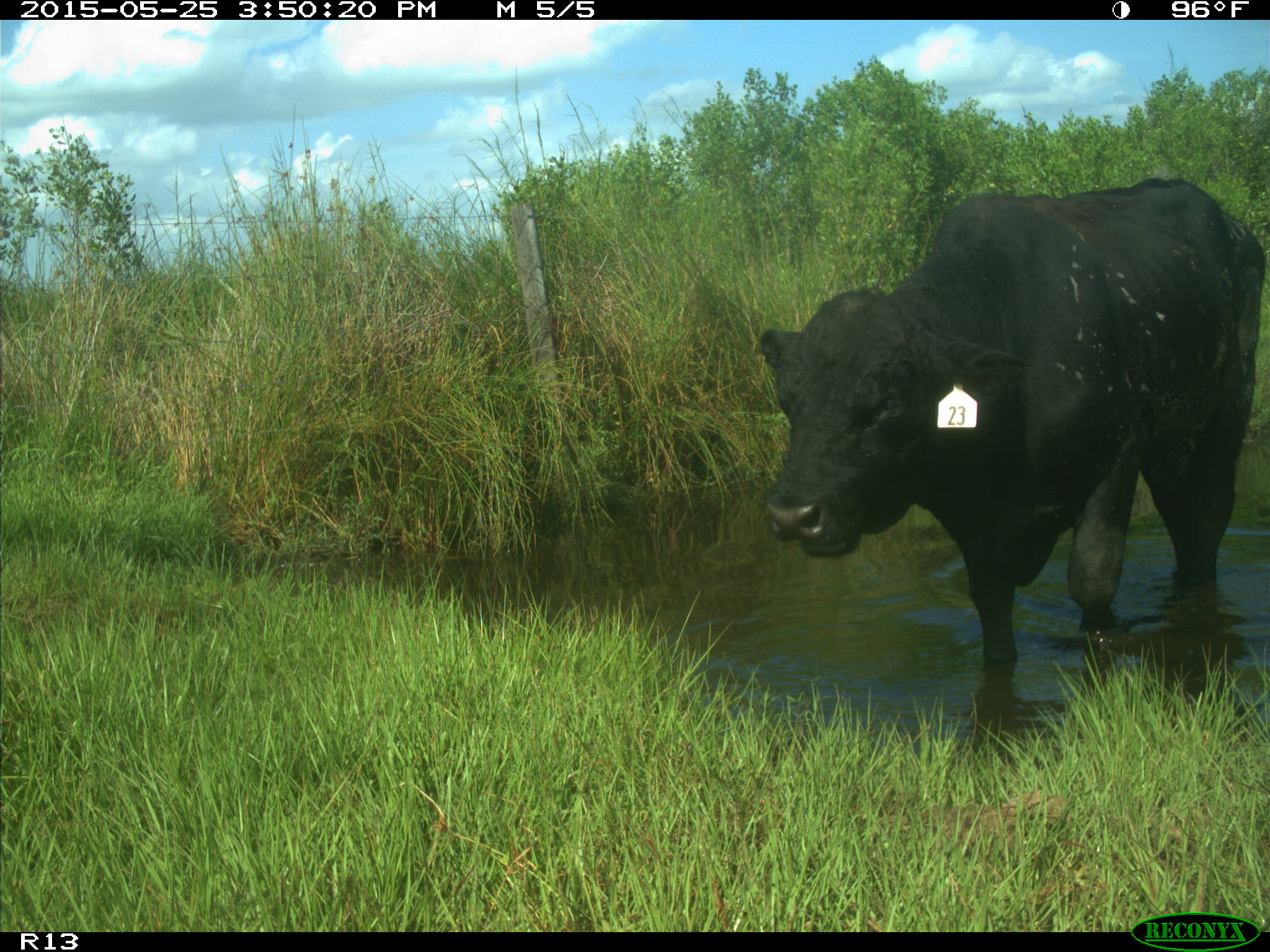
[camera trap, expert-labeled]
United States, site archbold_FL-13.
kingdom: Animalia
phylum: Chordata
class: Mammalia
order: Artiodactyla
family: Bovidae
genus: Bos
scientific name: Bos taurus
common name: domestic cow